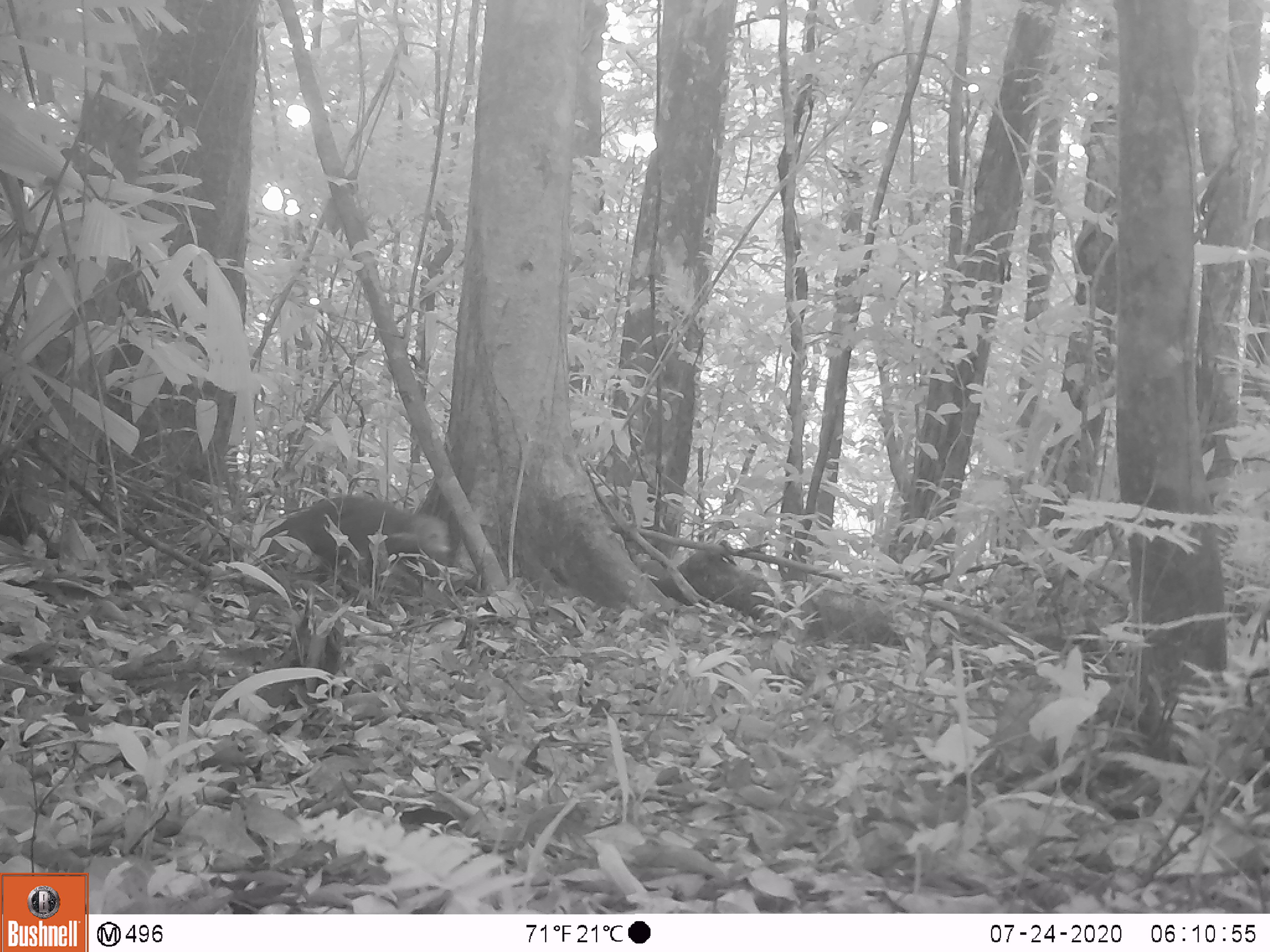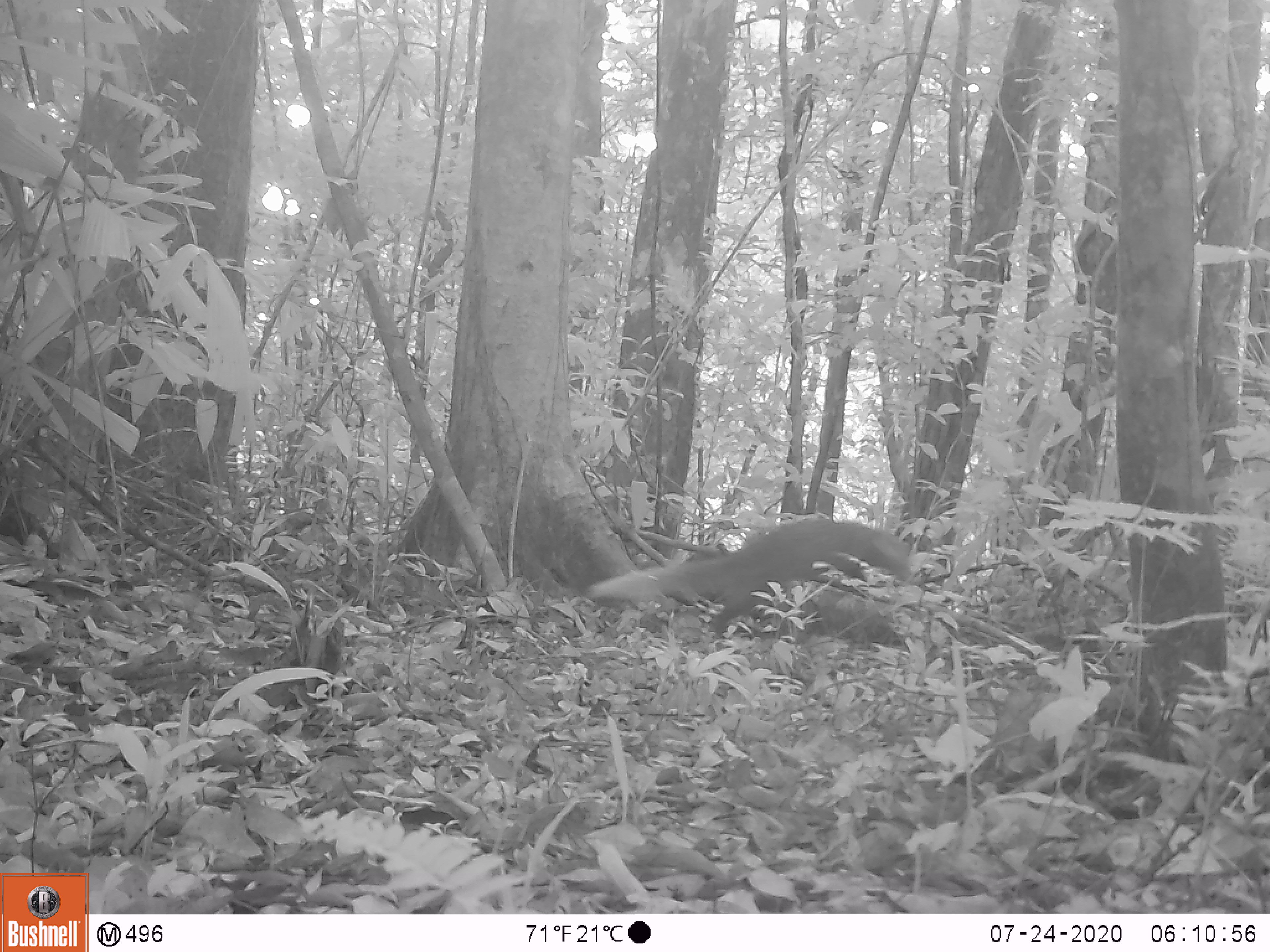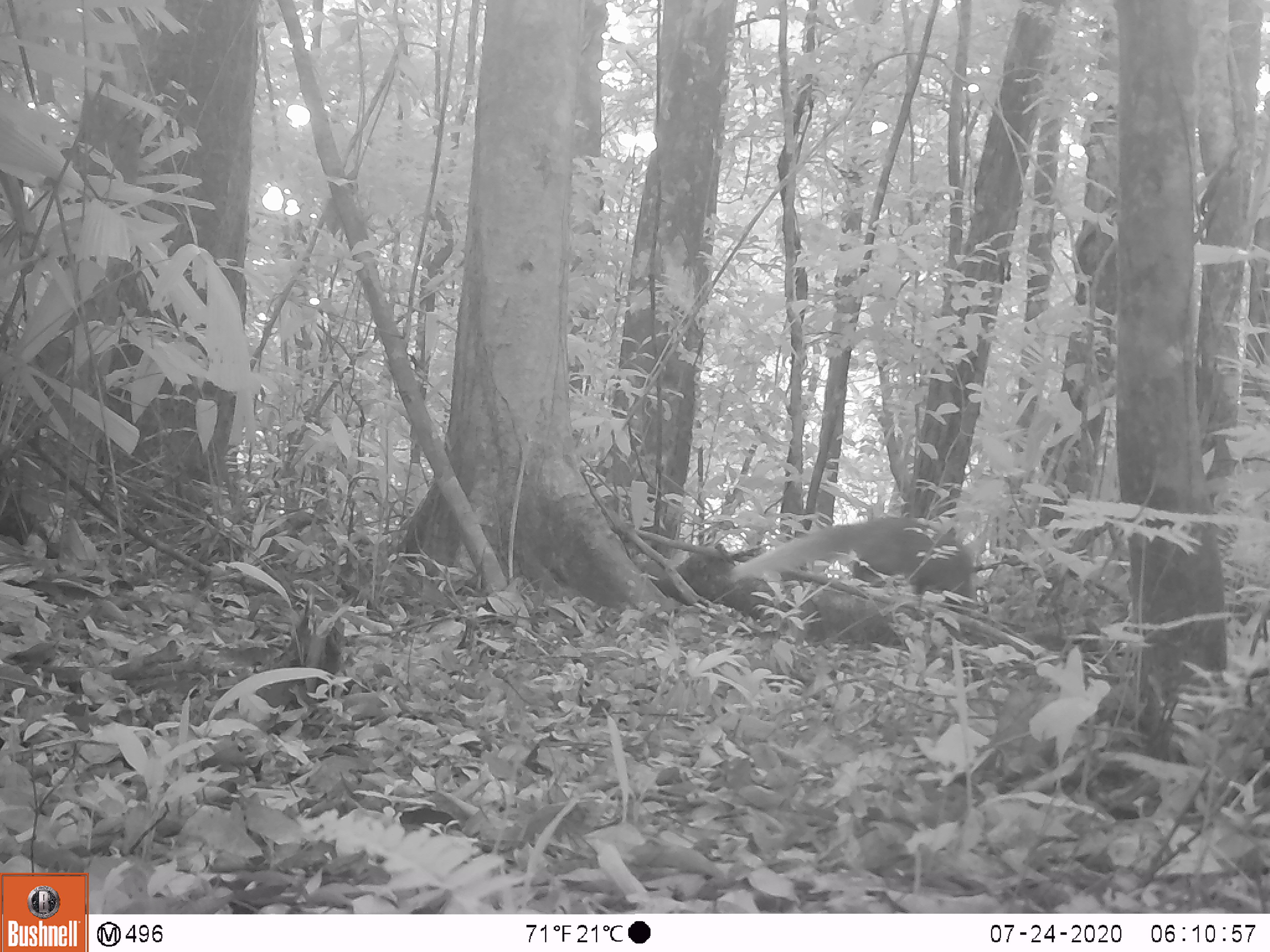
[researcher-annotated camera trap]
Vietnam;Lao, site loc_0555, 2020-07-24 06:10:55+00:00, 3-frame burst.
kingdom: Animalia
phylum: Chordata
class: Mammalia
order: Carnivora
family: Herpestidae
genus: Urva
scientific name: Urva urva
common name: crab-eating mongoose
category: crab eating mongoose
Crab eating mongoose (crab-eating mongoose) (Urva urva). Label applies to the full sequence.